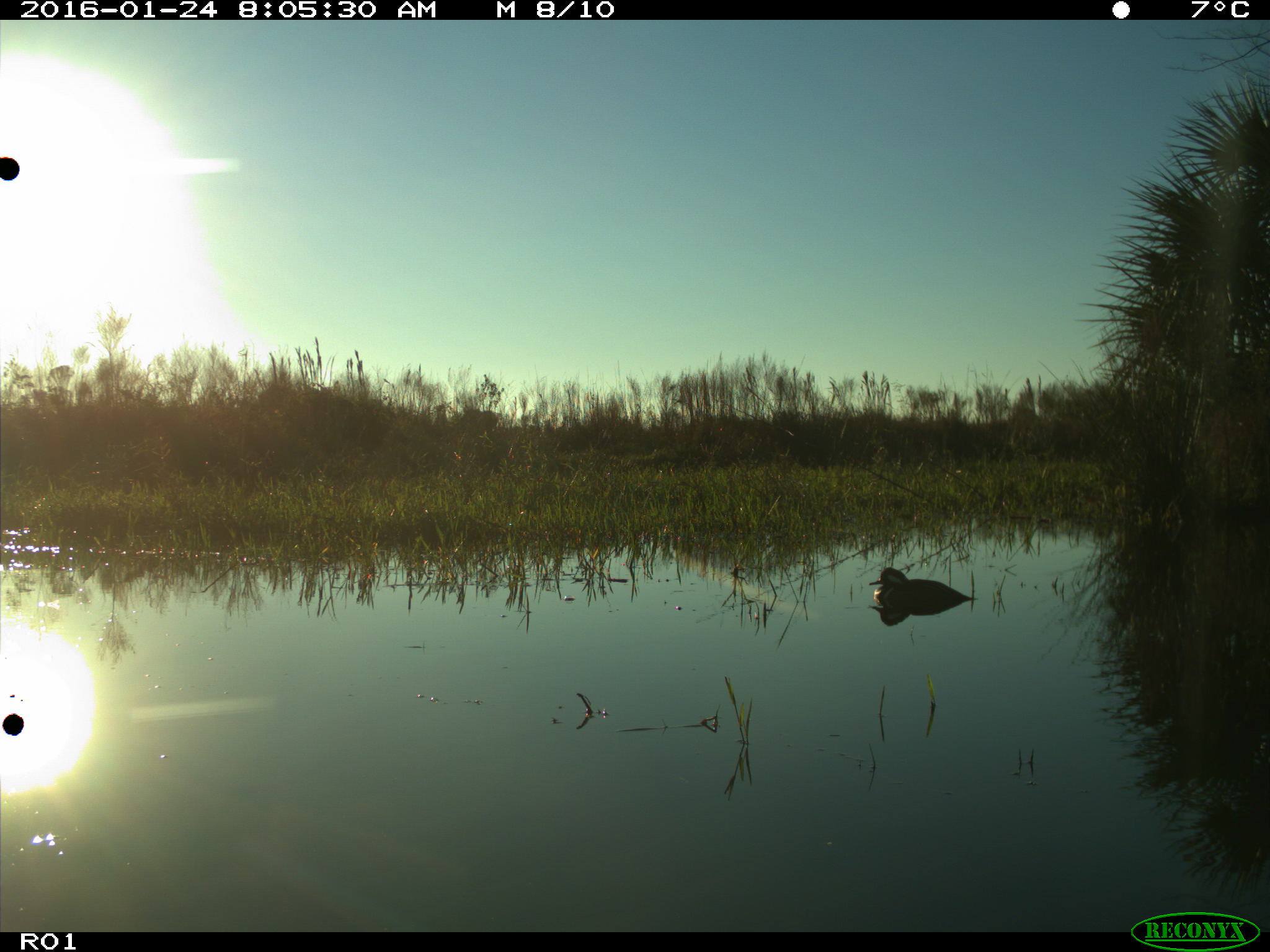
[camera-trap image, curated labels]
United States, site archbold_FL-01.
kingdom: Animalia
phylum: Chordata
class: Aves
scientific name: Aves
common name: birds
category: unidentified bird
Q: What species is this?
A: Unidentified bird (birds) (Aves).